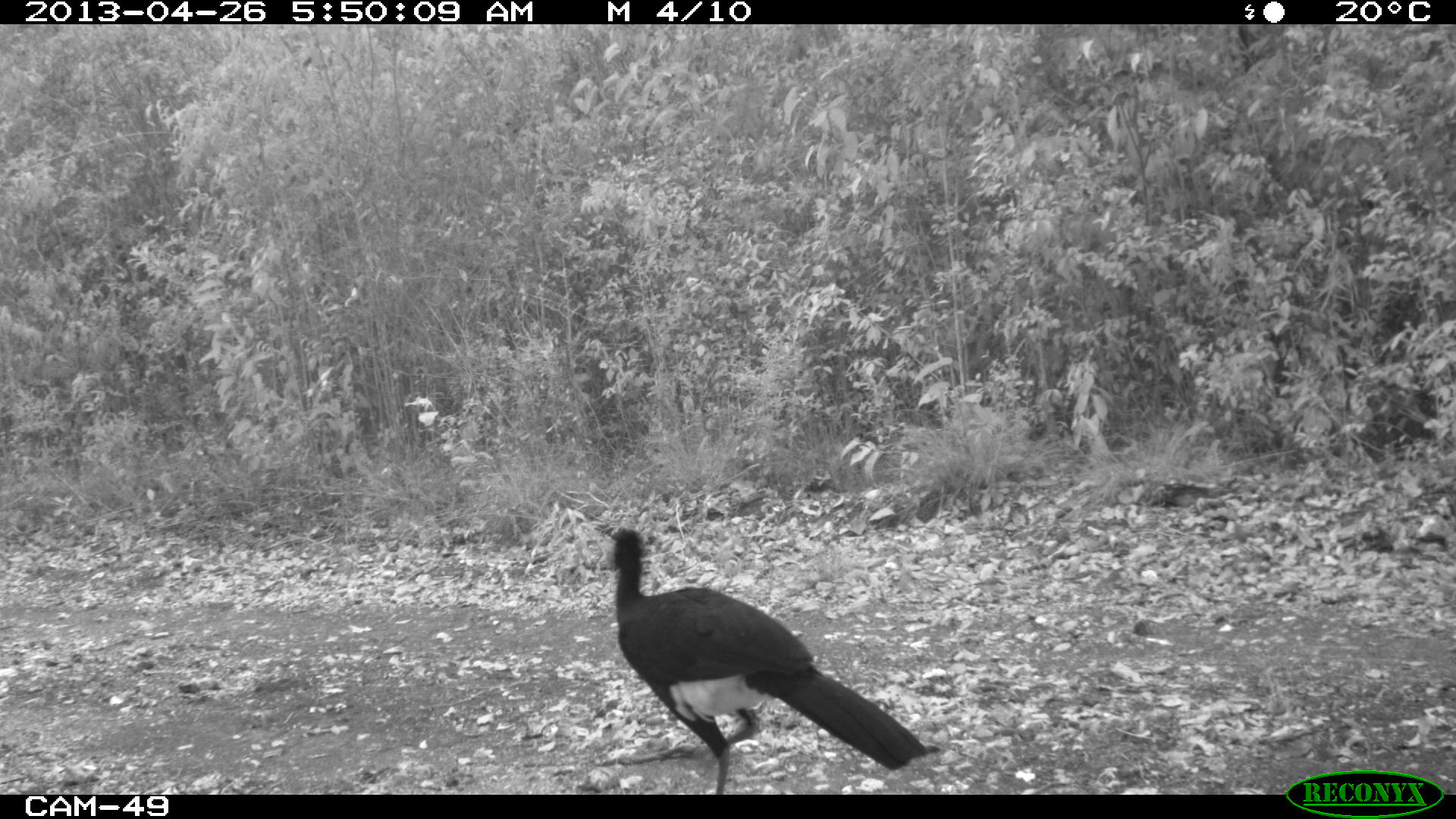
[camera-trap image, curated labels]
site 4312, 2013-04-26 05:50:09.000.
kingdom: Animalia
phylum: Chordata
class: Aves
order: Galliformes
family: Cracidae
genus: Crax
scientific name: Crax rubra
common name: great curassow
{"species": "Crax rubra (great curassow)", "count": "1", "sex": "male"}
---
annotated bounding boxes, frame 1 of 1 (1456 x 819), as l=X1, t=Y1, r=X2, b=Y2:
crax rubra: l=591, t=521, r=941, b=794